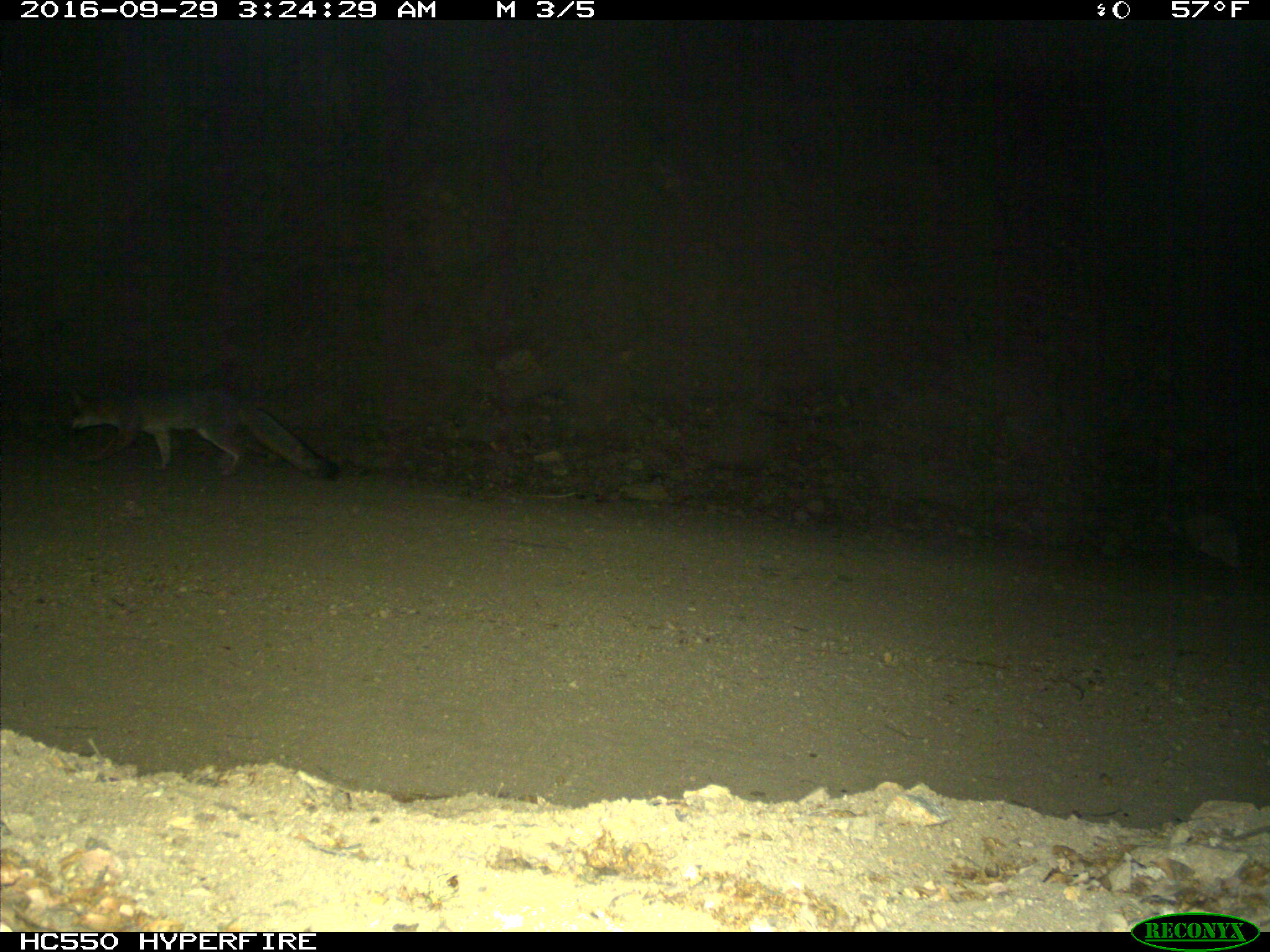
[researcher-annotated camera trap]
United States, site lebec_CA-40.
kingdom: Animalia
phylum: Chordata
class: Mammalia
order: Carnivora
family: Canidae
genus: Urocyon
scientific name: Urocyon cinereoargenteus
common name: gray fox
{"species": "Urocyon cinereoargenteus (gray fox)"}